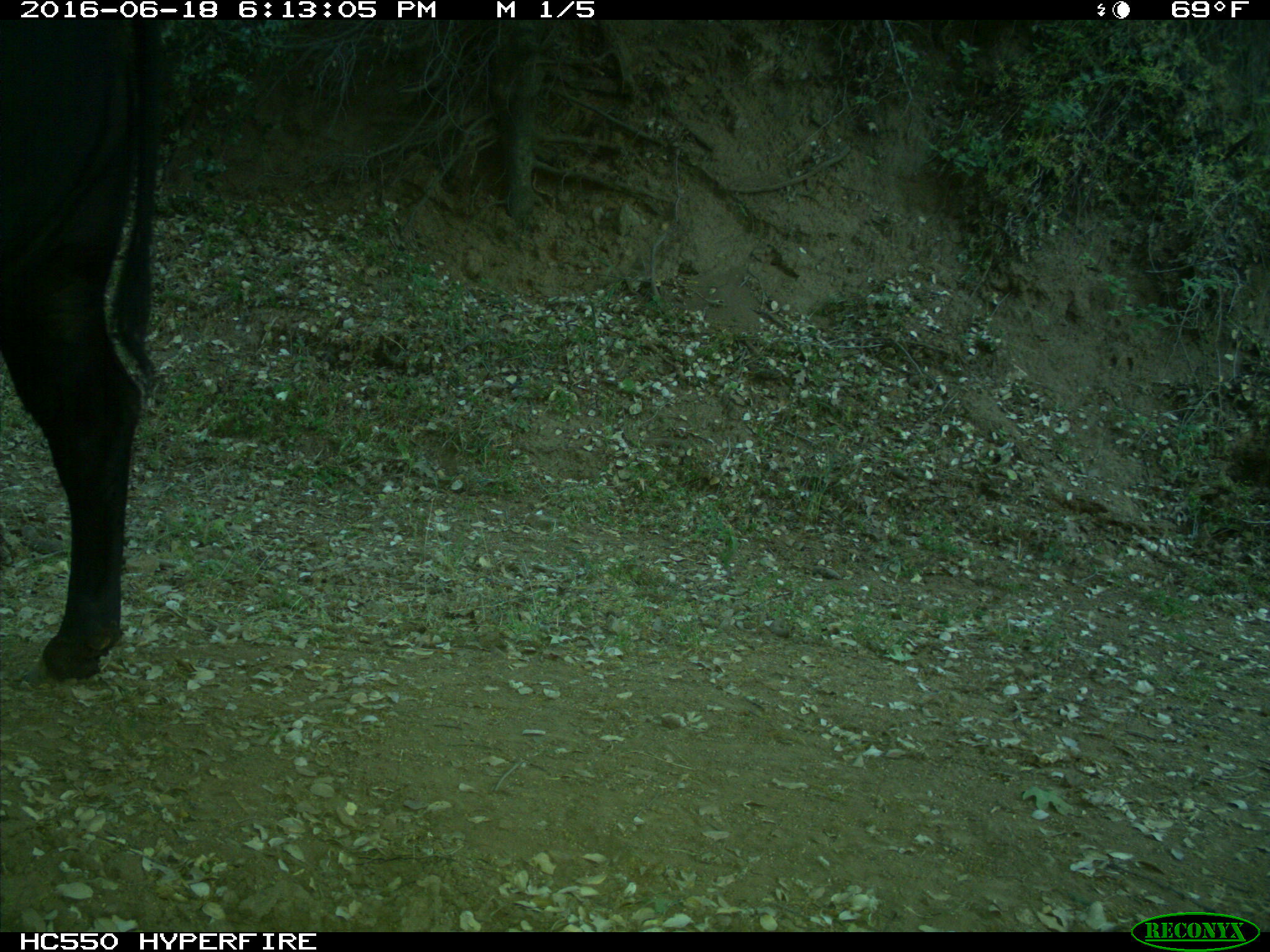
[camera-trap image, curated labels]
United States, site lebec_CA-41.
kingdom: Animalia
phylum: Chordata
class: Mammalia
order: Artiodactyla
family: Bovidae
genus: Bos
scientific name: Bos taurus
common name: domestic cow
Bos taurus (domestic cow).